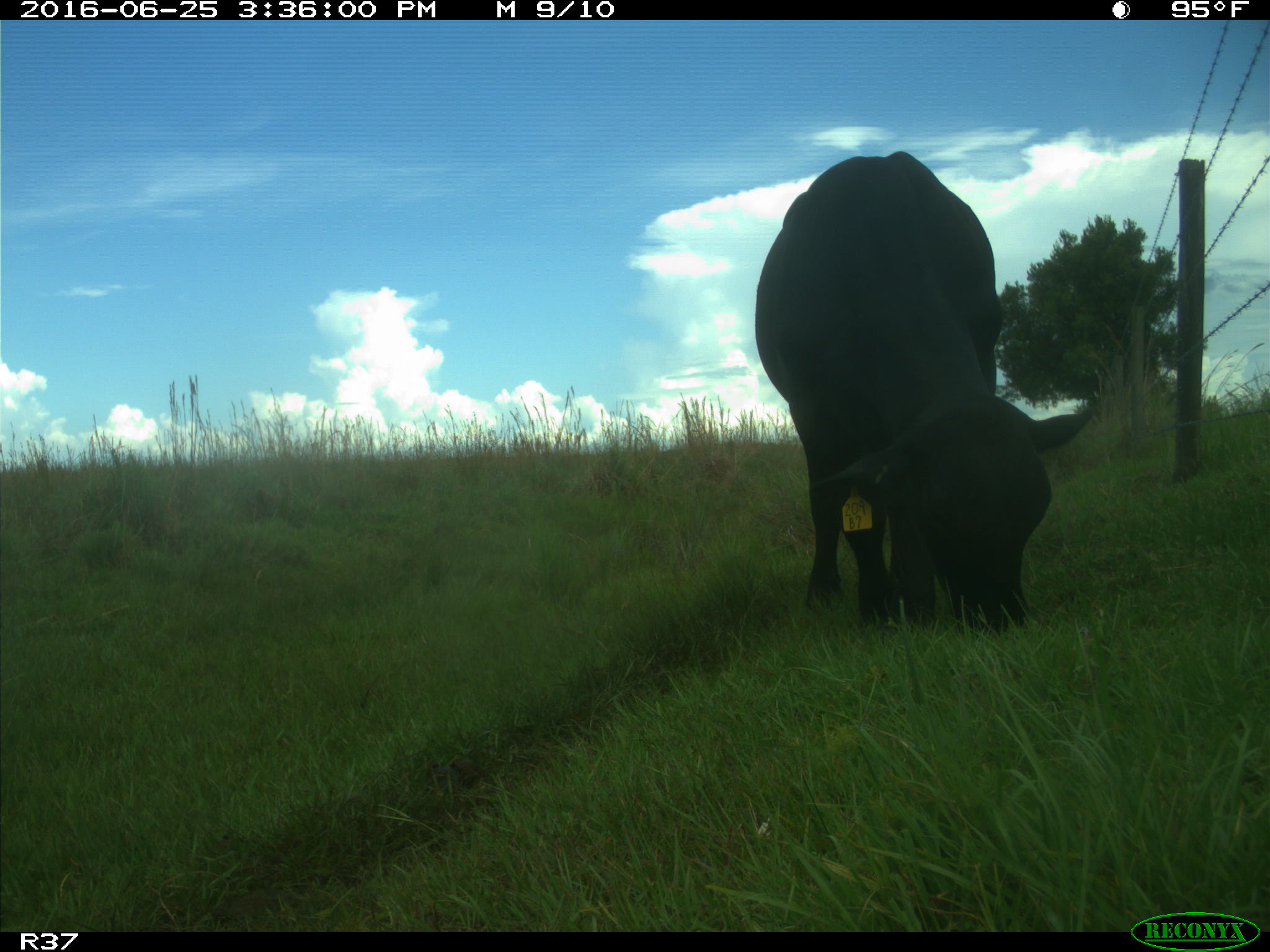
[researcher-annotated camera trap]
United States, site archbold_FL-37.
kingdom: Animalia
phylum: Chordata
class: Mammalia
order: Artiodactyla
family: Bovidae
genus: Bos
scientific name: Bos taurus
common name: domestic cow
Bos taurus (domestic cow).